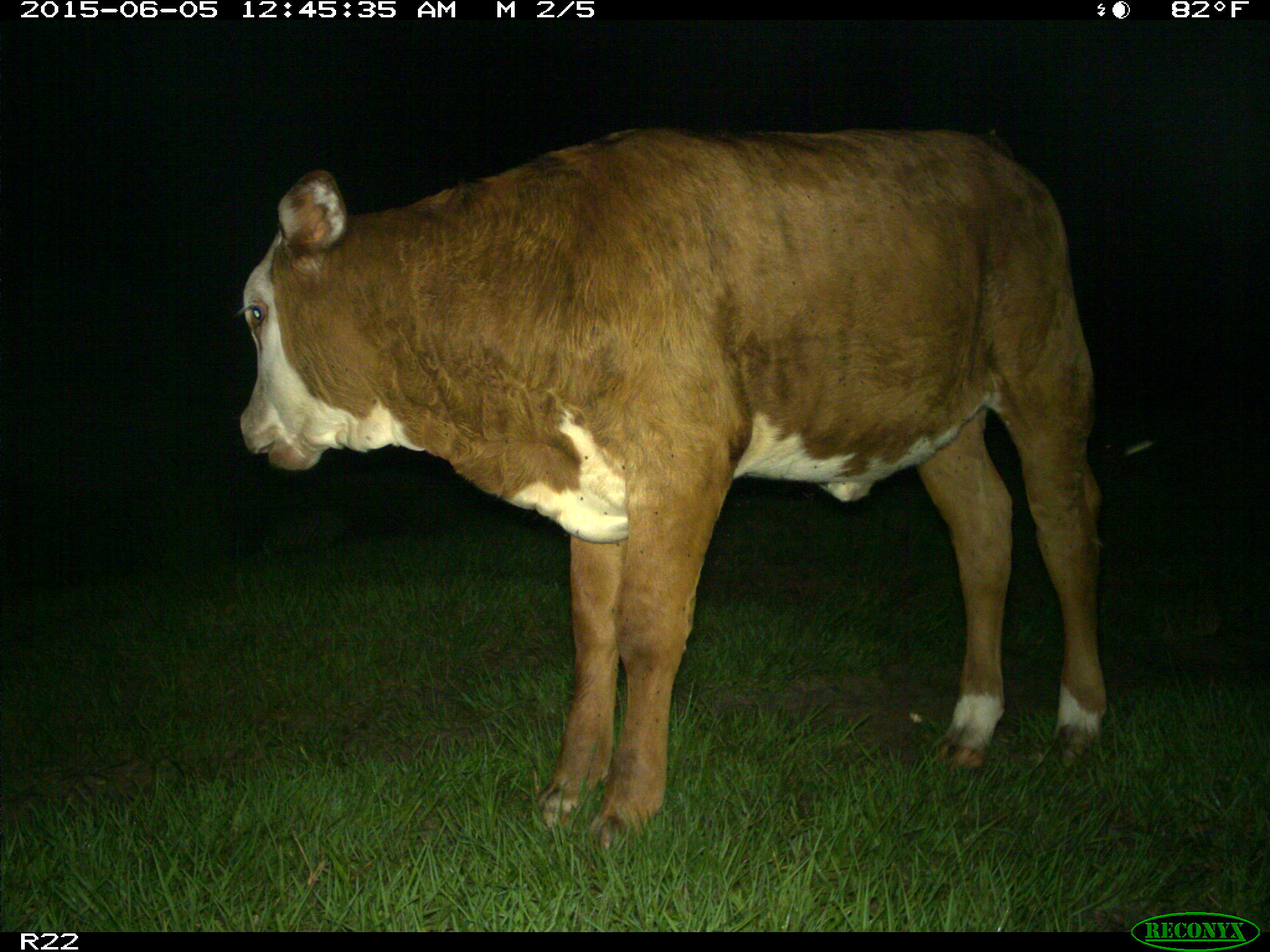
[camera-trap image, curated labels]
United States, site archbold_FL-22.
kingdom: Animalia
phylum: Chordata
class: Mammalia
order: Artiodactyla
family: Bovidae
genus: Bos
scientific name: Bos taurus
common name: domestic cow